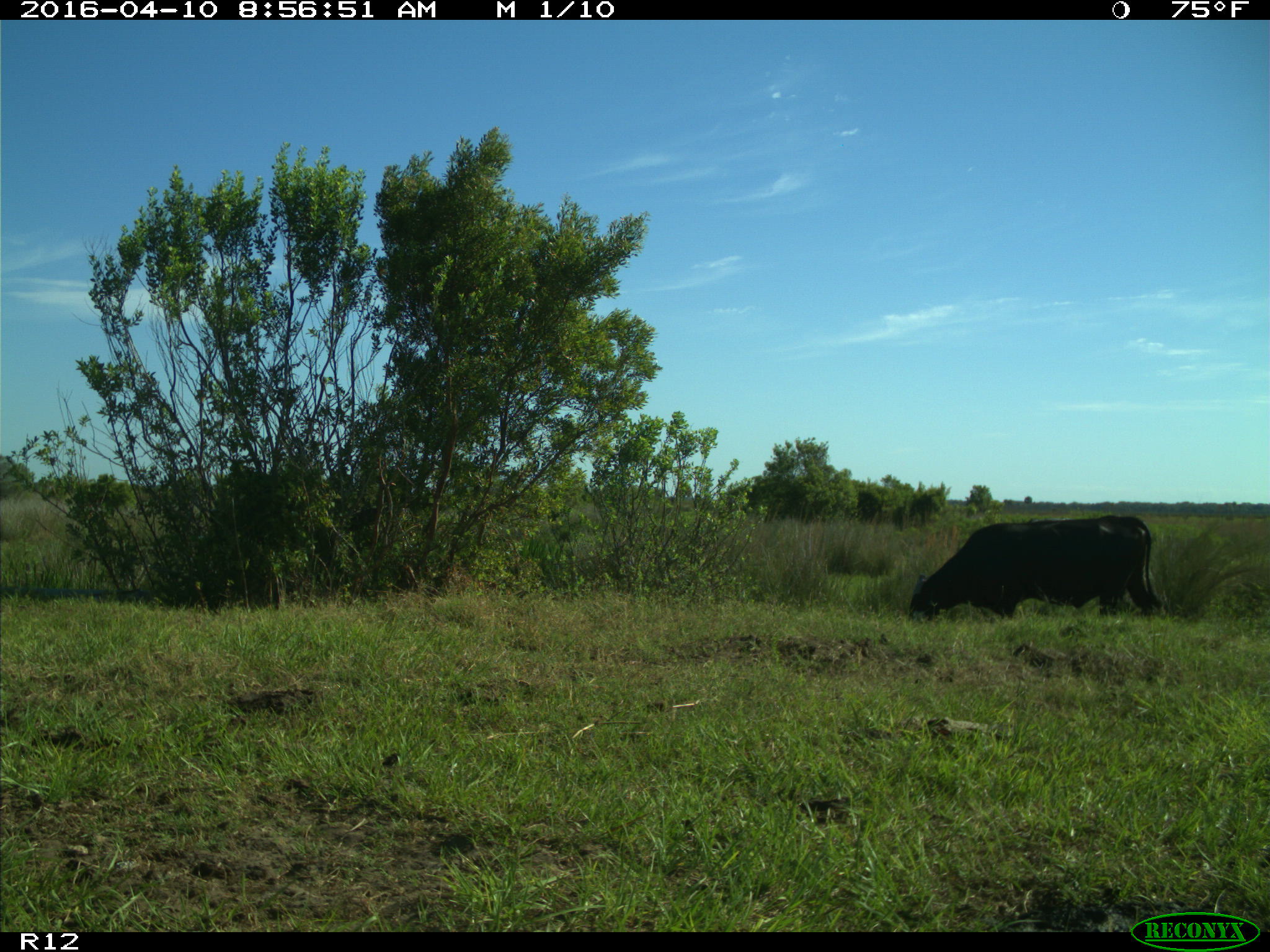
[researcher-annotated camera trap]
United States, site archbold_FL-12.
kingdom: Animalia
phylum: Chordata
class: Mammalia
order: Artiodactyla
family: Bovidae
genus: Bos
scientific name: Bos taurus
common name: domestic cow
Bos taurus (domestic cow).